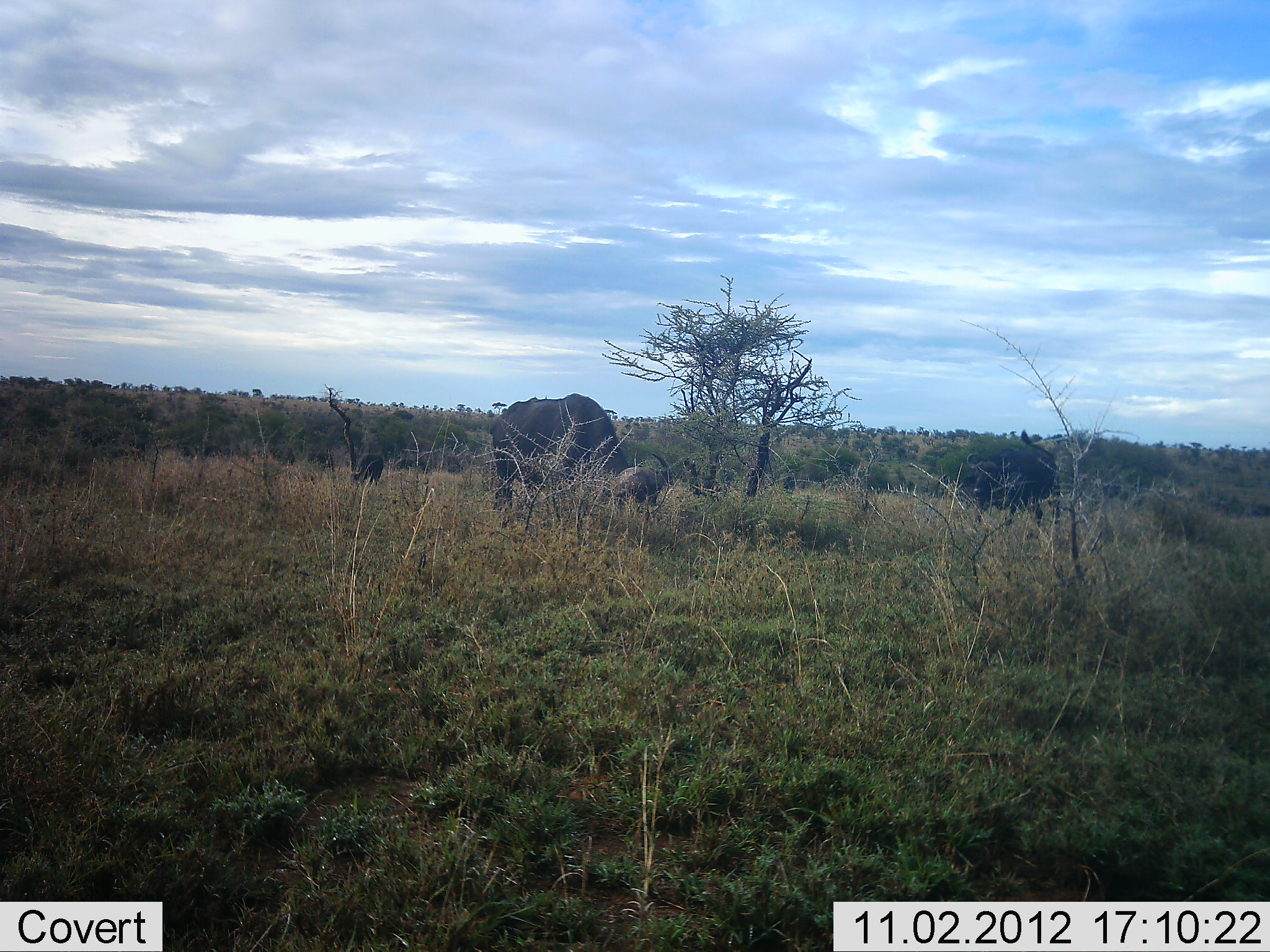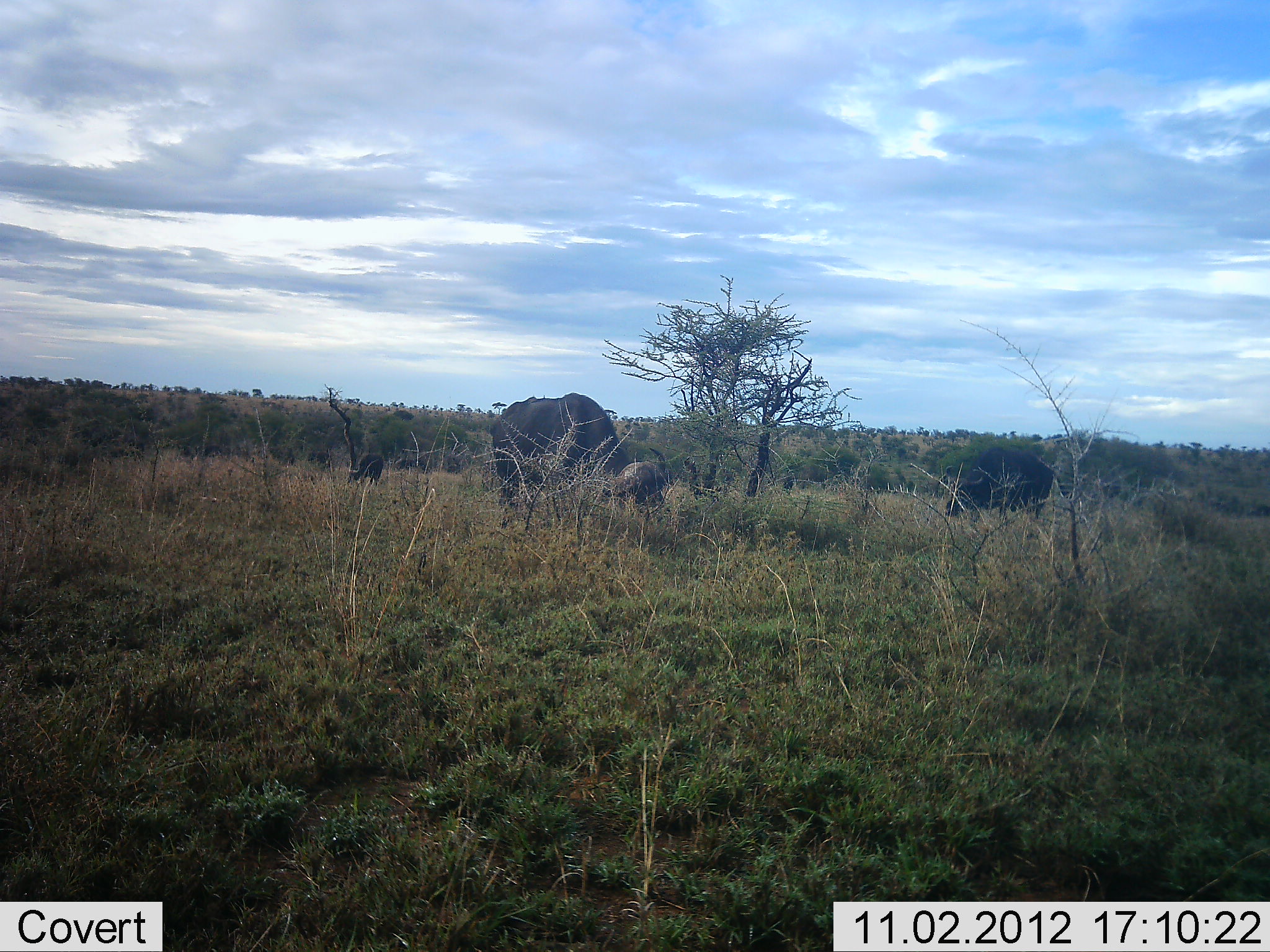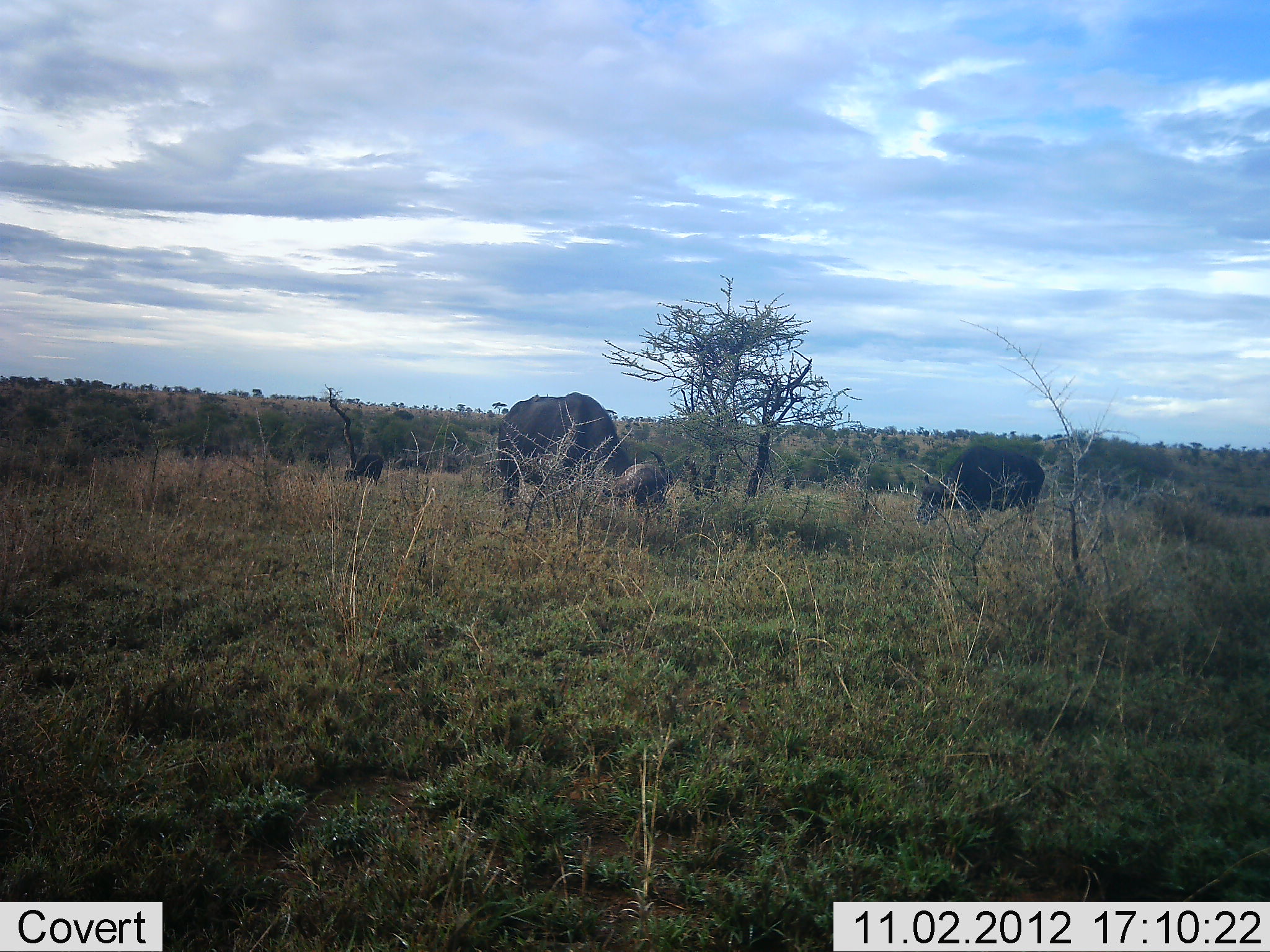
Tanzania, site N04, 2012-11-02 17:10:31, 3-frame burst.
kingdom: Animalia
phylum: Chordata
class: Mammalia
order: Artiodactyla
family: Bovidae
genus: Syncerus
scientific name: Syncerus caffer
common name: cape buffalo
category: buffalo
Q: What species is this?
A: Buffalo (cape buffalo) (Syncerus caffer).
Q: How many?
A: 3.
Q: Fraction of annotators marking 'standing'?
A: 18%.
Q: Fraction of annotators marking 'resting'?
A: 9%.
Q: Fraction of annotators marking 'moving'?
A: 27%.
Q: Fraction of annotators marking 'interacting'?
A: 0%.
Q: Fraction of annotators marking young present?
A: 9%.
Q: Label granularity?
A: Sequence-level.